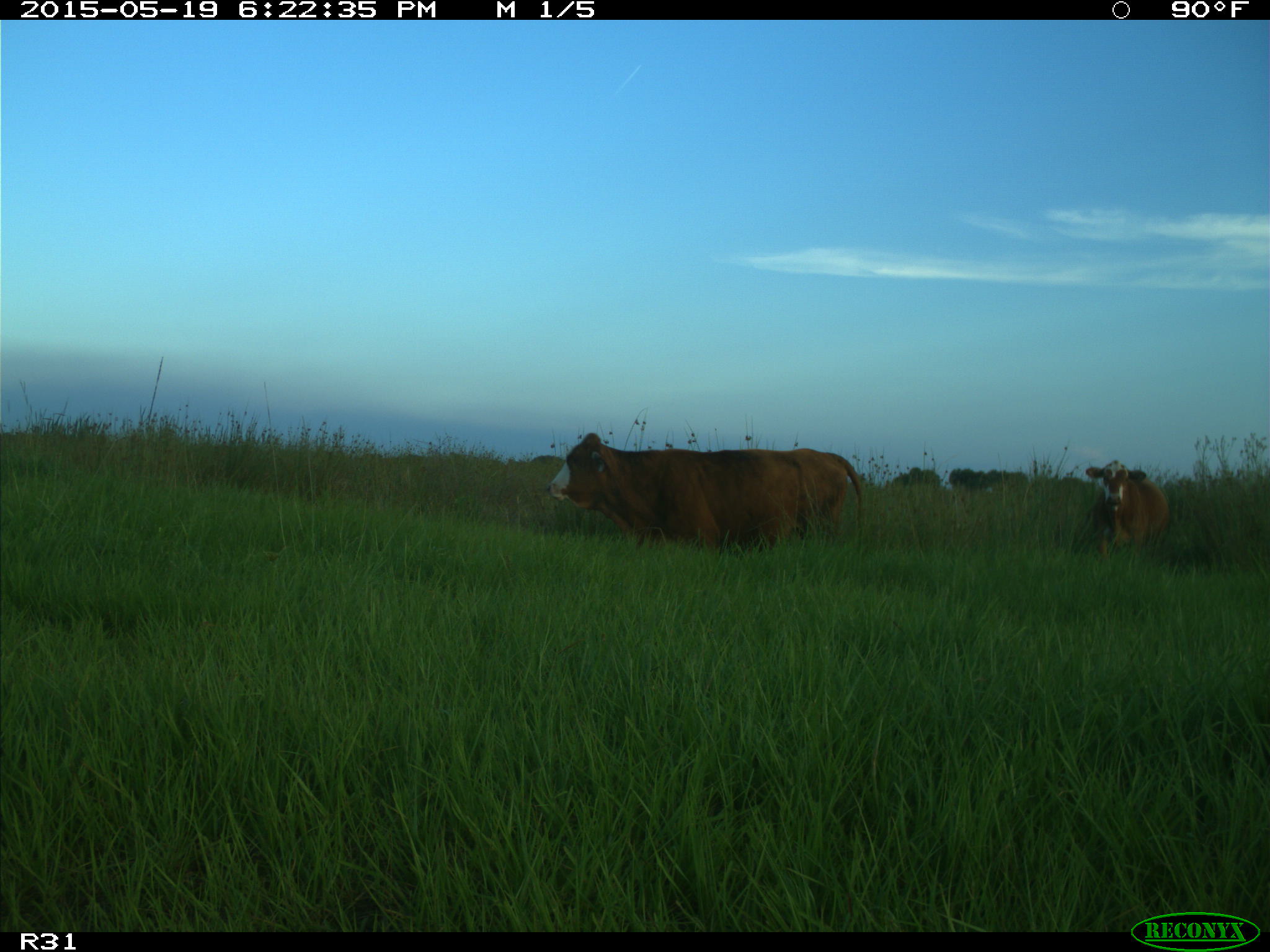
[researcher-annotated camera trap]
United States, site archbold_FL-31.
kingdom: Animalia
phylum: Chordata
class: Mammalia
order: Artiodactyla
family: Bovidae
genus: Bos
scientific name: Bos taurus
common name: domestic cow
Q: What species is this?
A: Bos taurus (domestic cow).